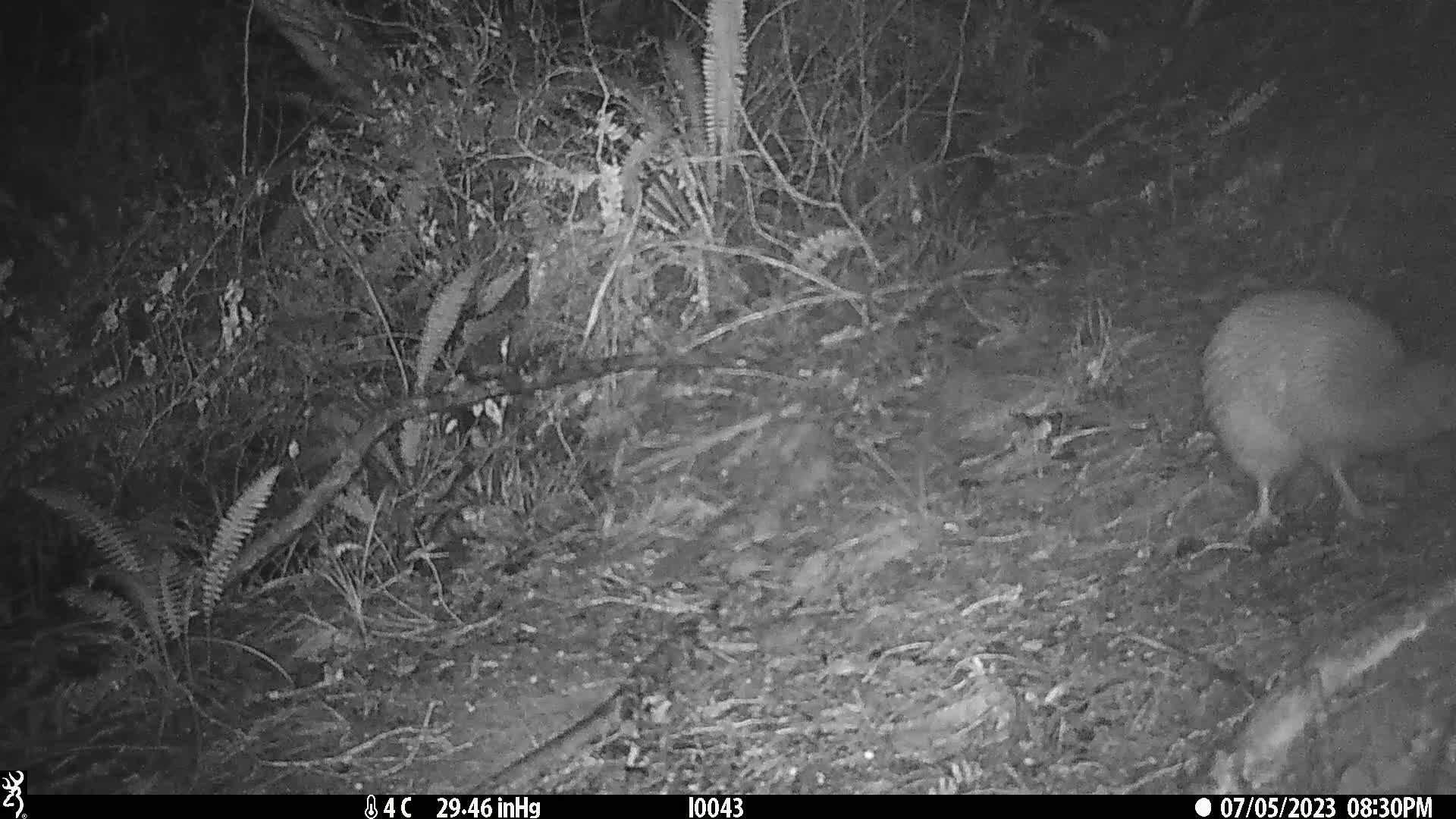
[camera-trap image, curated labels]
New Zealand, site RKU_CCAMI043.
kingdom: Animalia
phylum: Chordata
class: Aves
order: Apterygiformes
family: Apterygidae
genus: Apteryx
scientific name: Apteryx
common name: kiwi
Kiwi (Apteryx).